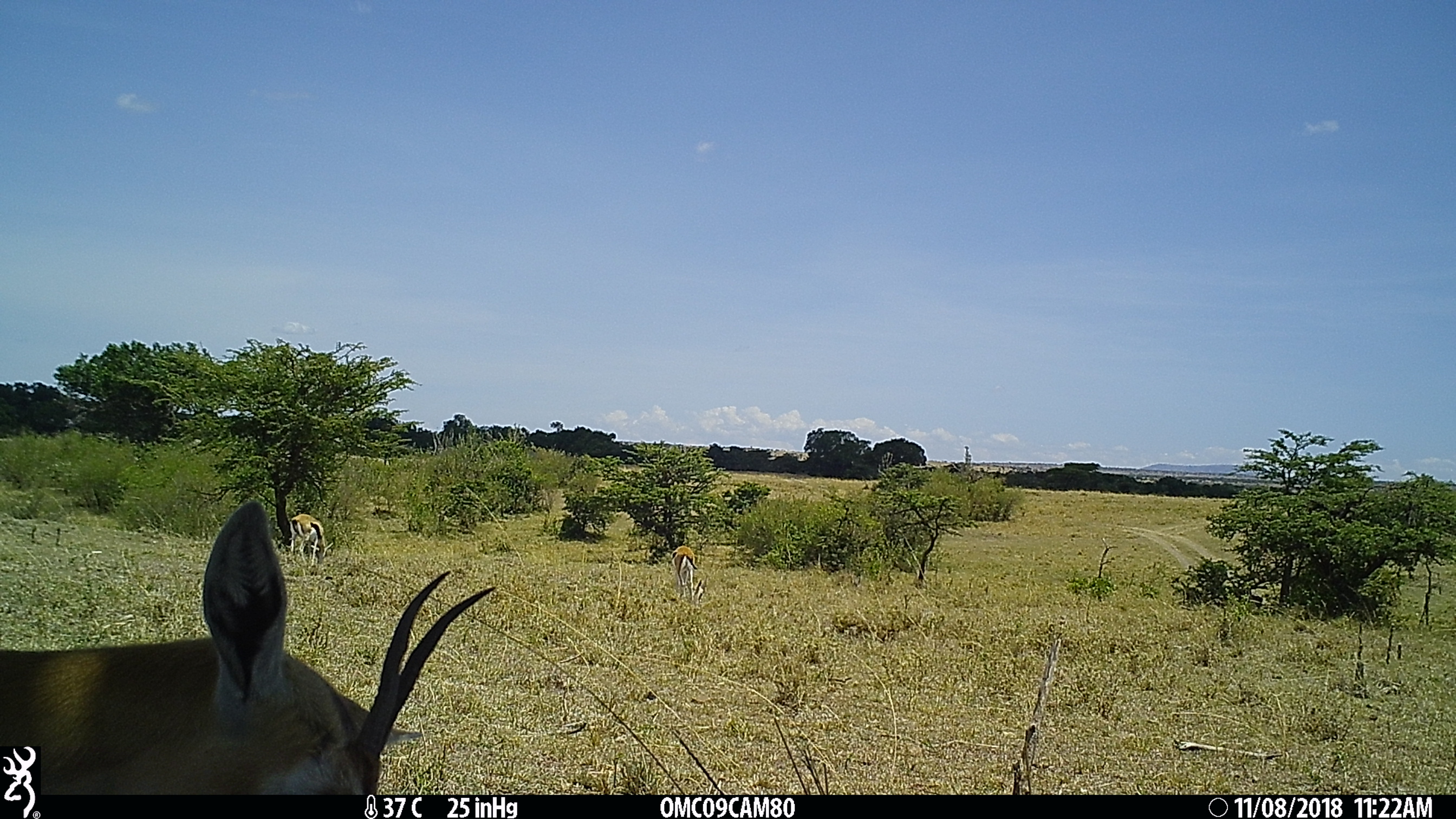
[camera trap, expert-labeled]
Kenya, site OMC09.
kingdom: Animalia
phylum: Chordata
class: Mammalia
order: Artiodactyla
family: Bovidae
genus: Eudorcas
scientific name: Eudorcas thomsonii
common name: thomon's gazelle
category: gazelle thomsons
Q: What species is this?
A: Gazelle thomsons (thomon's gazelle) (Eudorcas thomsonii).